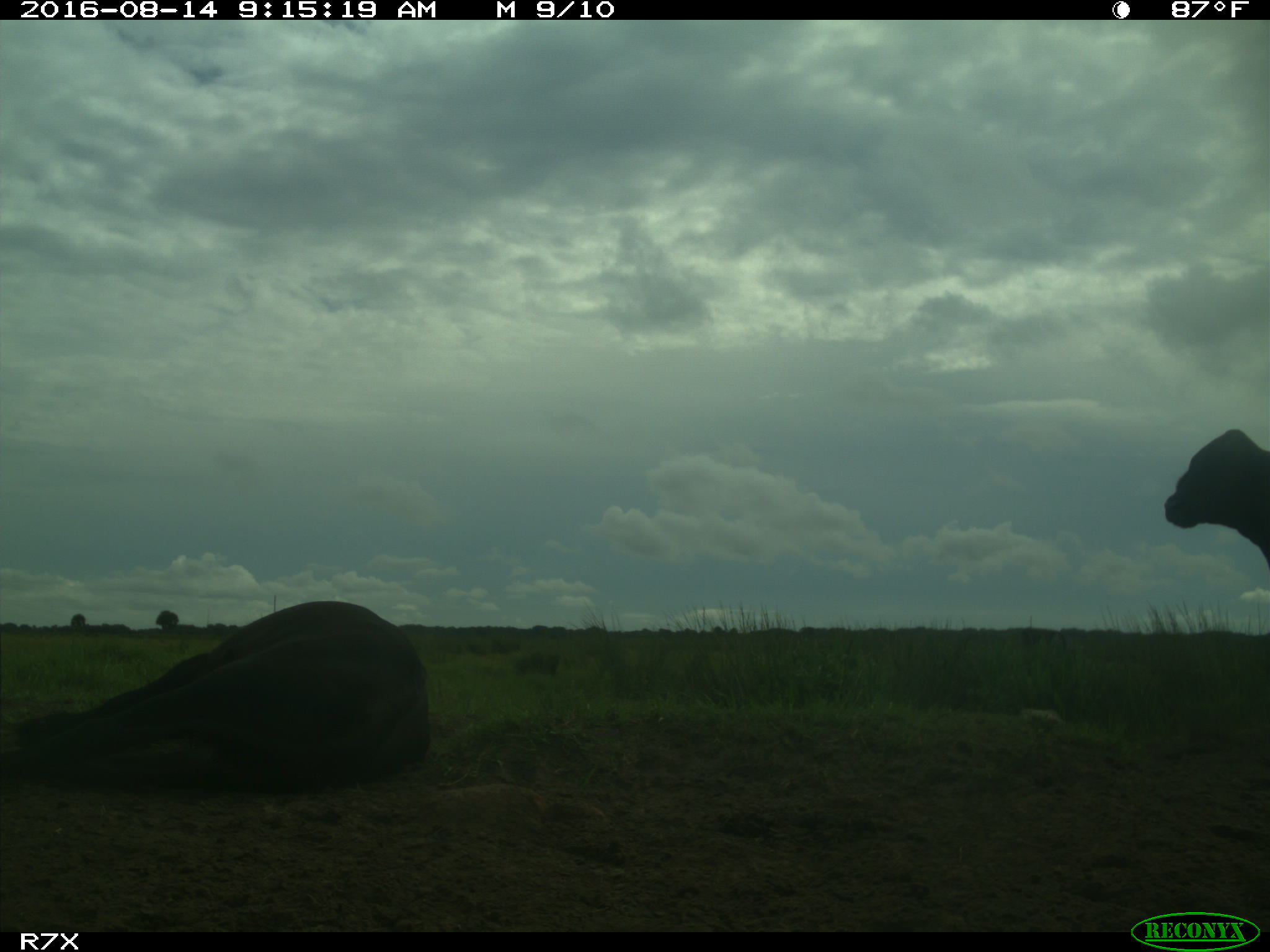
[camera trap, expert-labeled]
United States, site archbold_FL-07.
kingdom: Animalia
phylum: Chordata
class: Mammalia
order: Artiodactyla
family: Bovidae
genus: Bos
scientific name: Bos taurus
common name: domestic cow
Bos taurus (domestic cow).